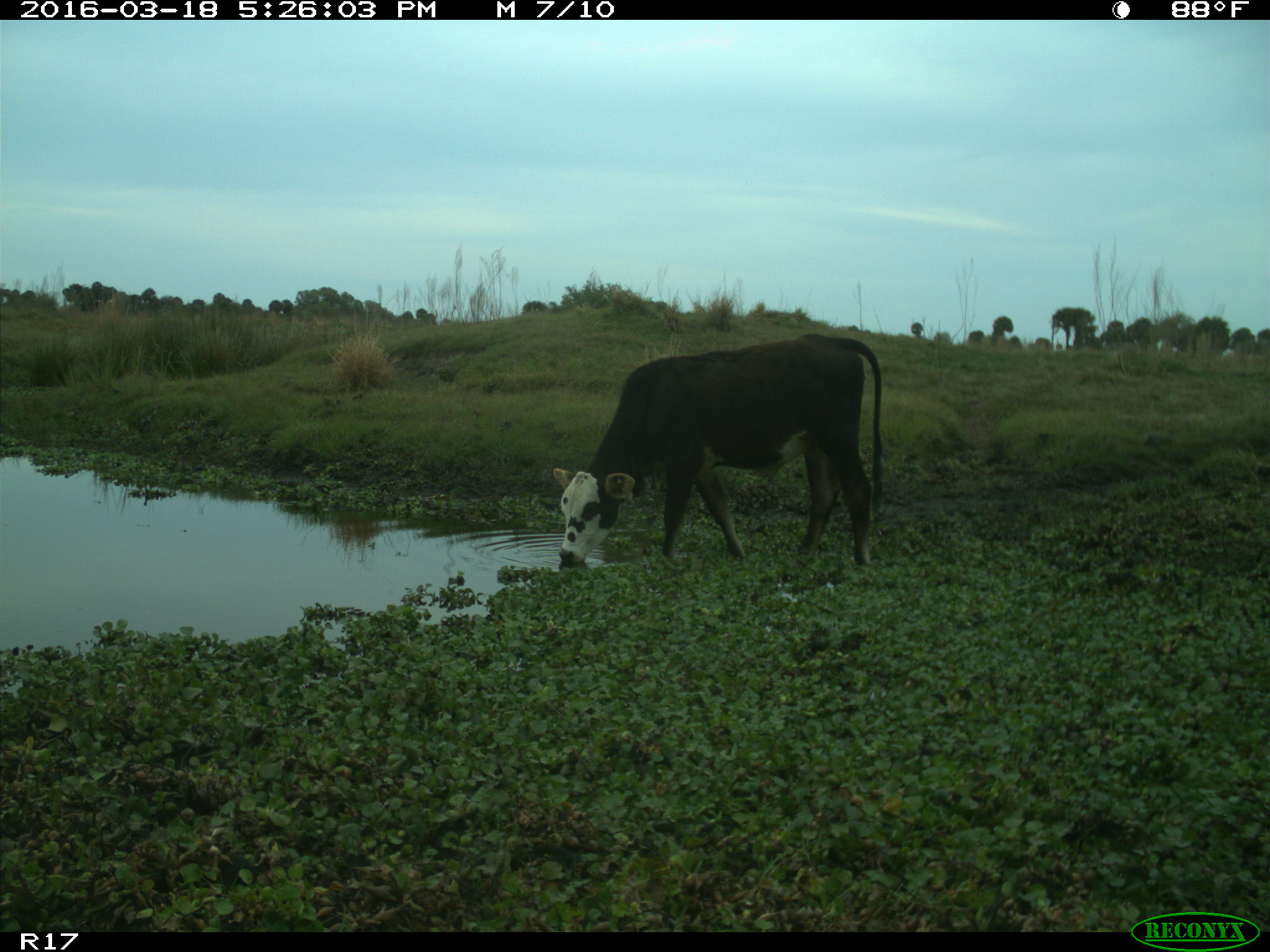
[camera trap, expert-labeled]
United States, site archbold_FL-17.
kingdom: Animalia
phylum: Chordata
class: Mammalia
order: Artiodactyla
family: Bovidae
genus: Bos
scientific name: Bos taurus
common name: domestic cow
Bos taurus (domestic cow).